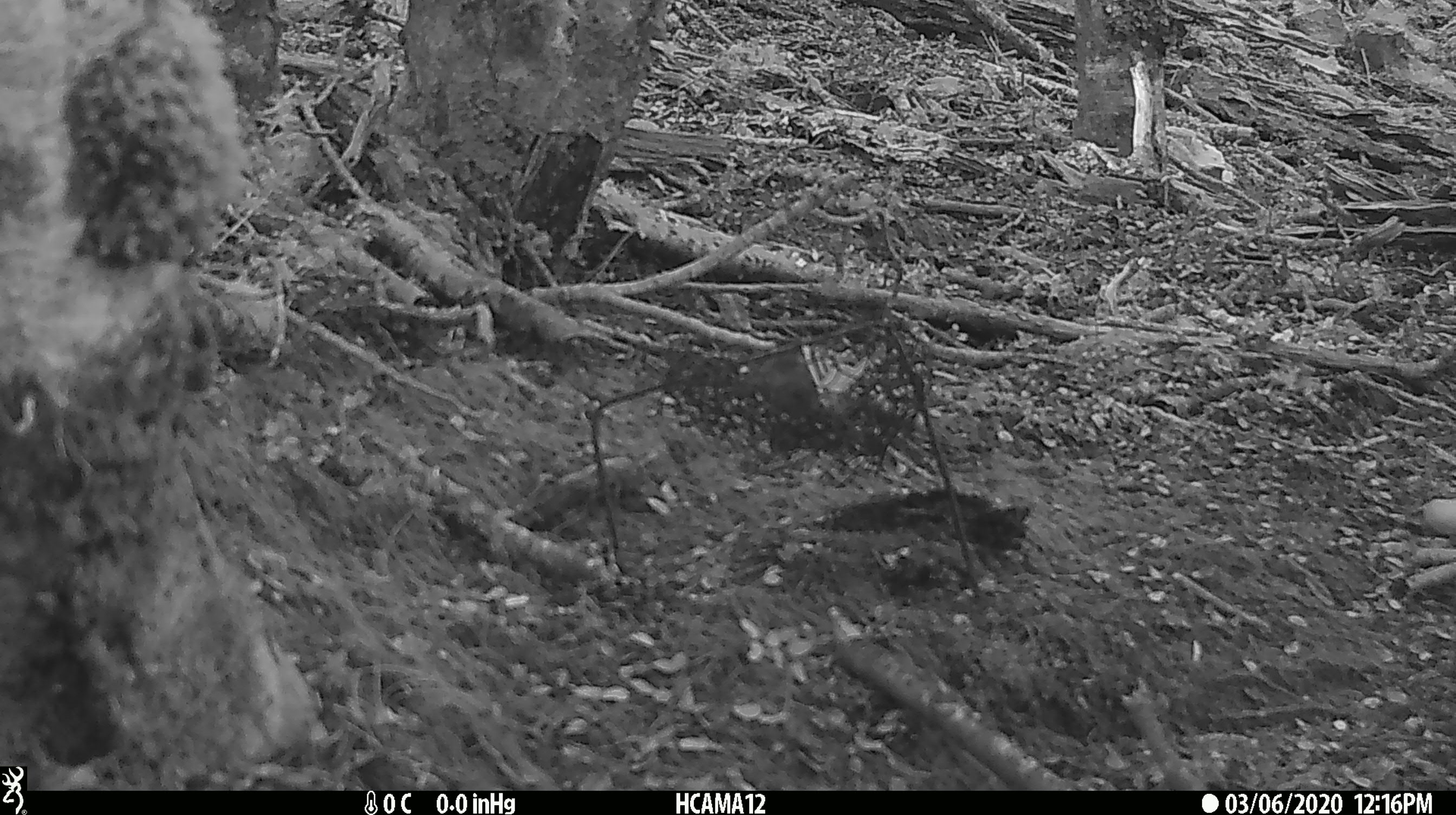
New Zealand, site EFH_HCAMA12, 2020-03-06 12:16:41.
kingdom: Animalia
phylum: Chordata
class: Mammalia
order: Rodentia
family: Muridae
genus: Mus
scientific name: Mus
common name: mouse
Mouse (Mus).